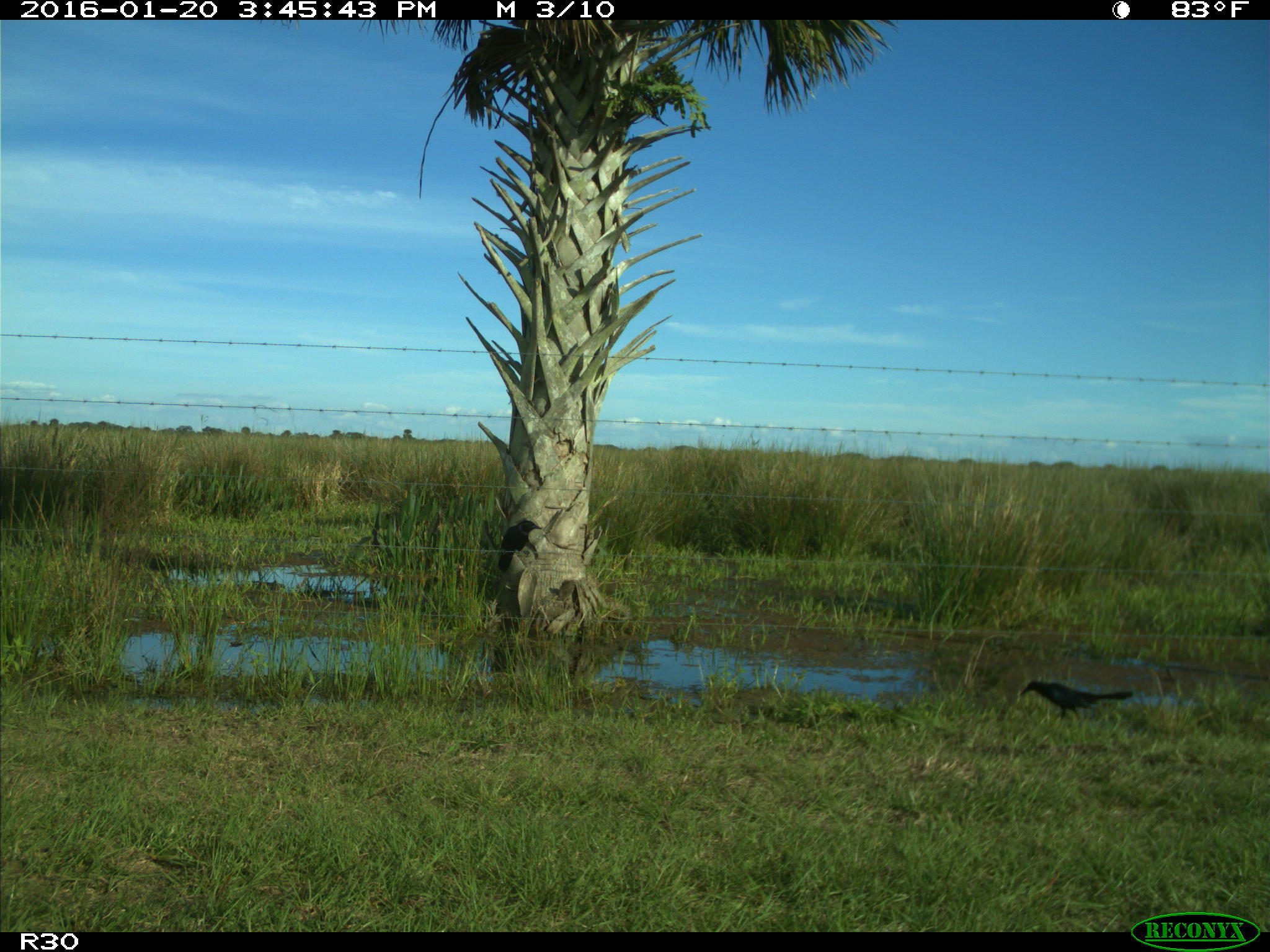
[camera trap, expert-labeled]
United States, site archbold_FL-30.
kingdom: Animalia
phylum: Chordata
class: Aves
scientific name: Aves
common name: birds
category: unidentified bird